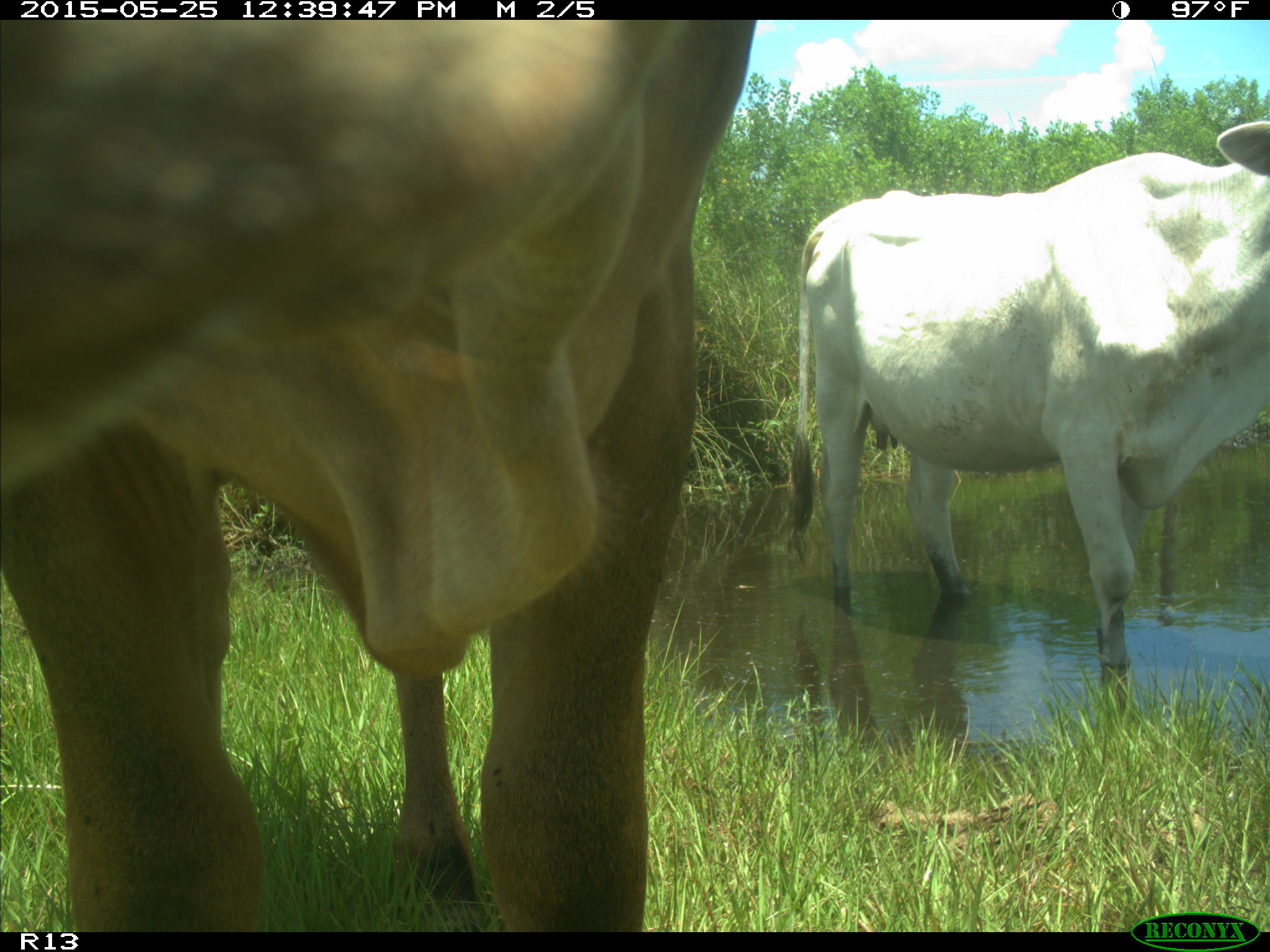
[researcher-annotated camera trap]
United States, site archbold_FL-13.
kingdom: Animalia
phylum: Chordata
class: Mammalia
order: Artiodactyla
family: Bovidae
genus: Bos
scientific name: Bos taurus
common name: domestic cow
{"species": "Bos taurus (domestic cow)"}